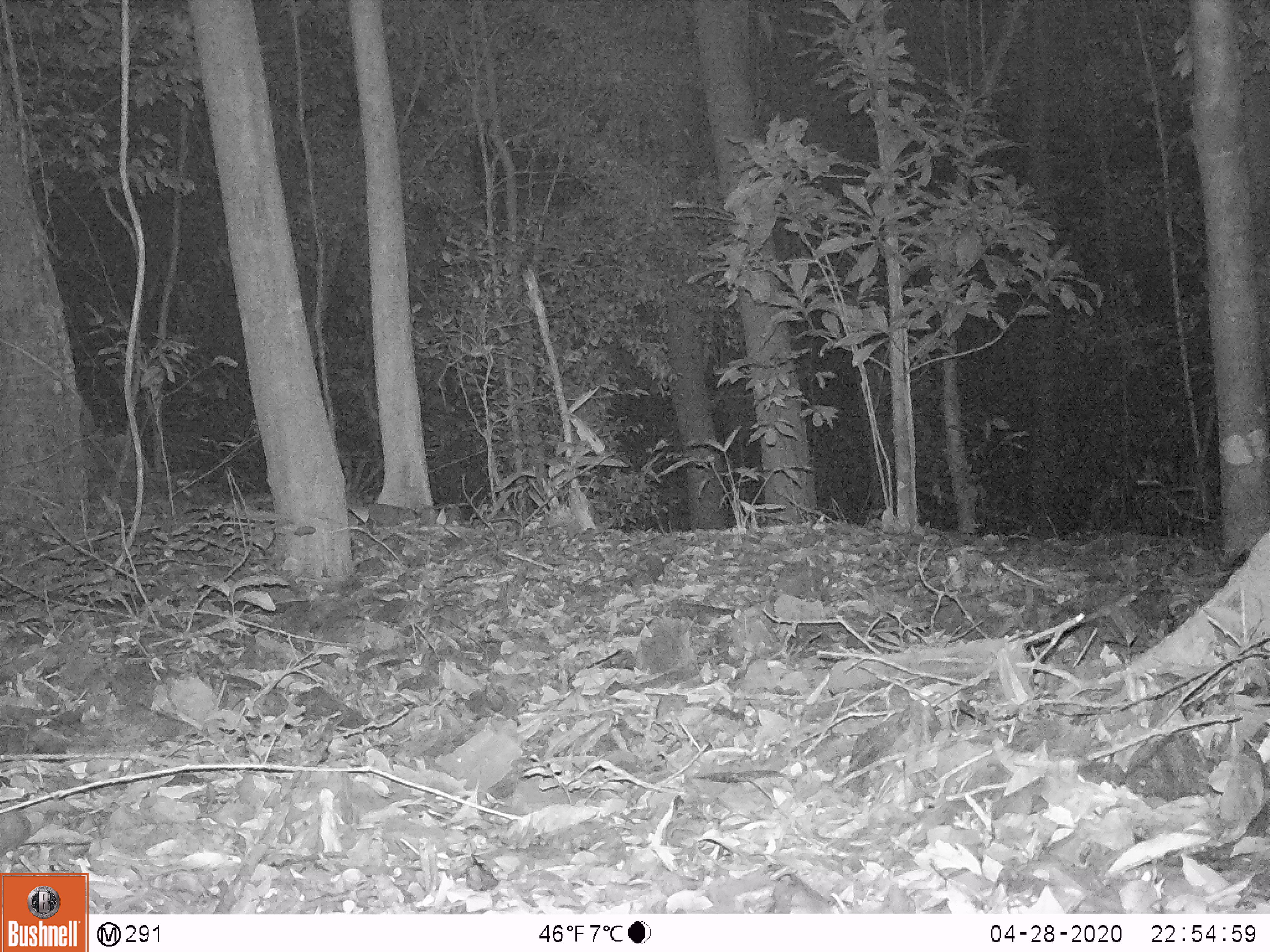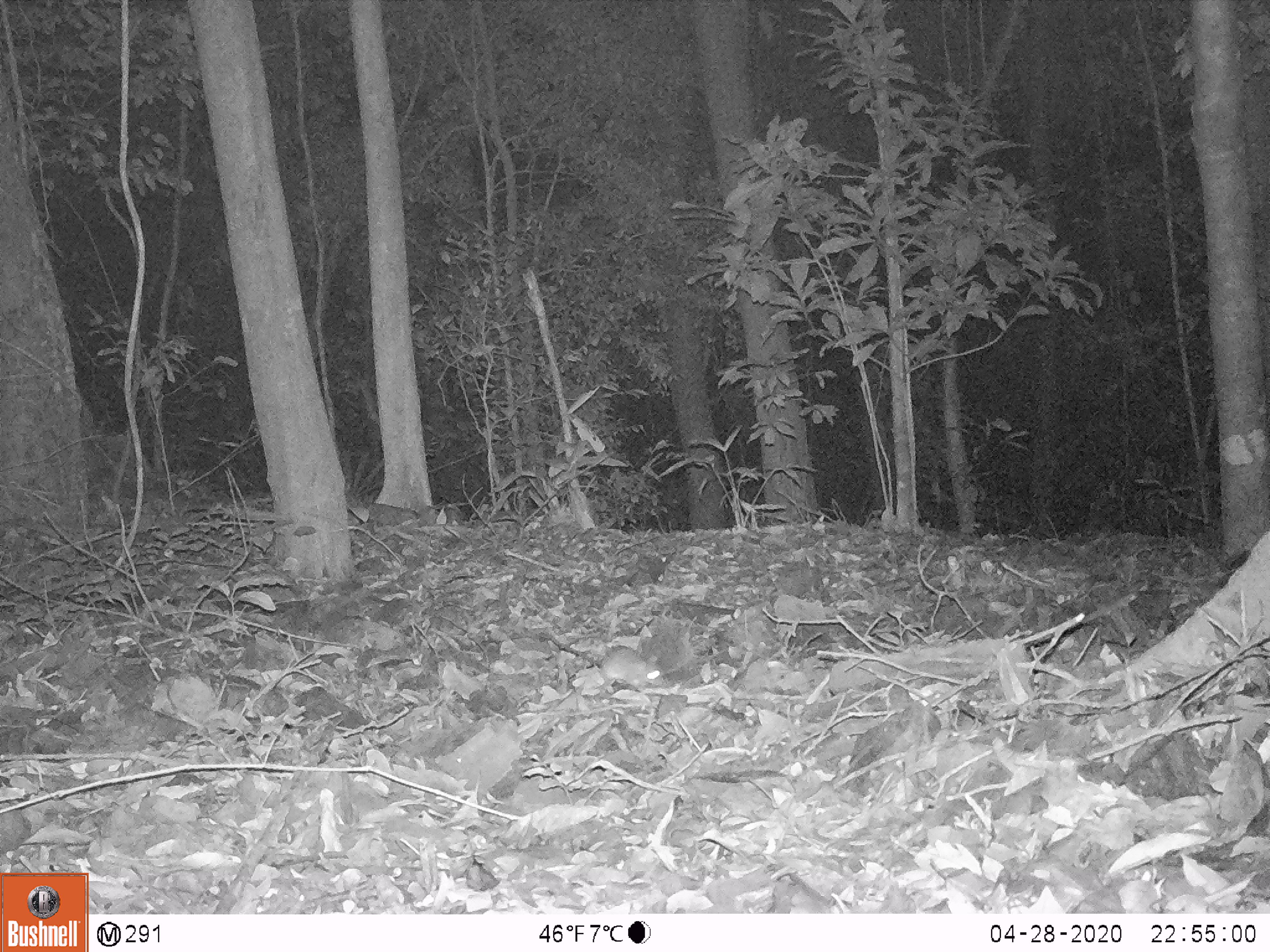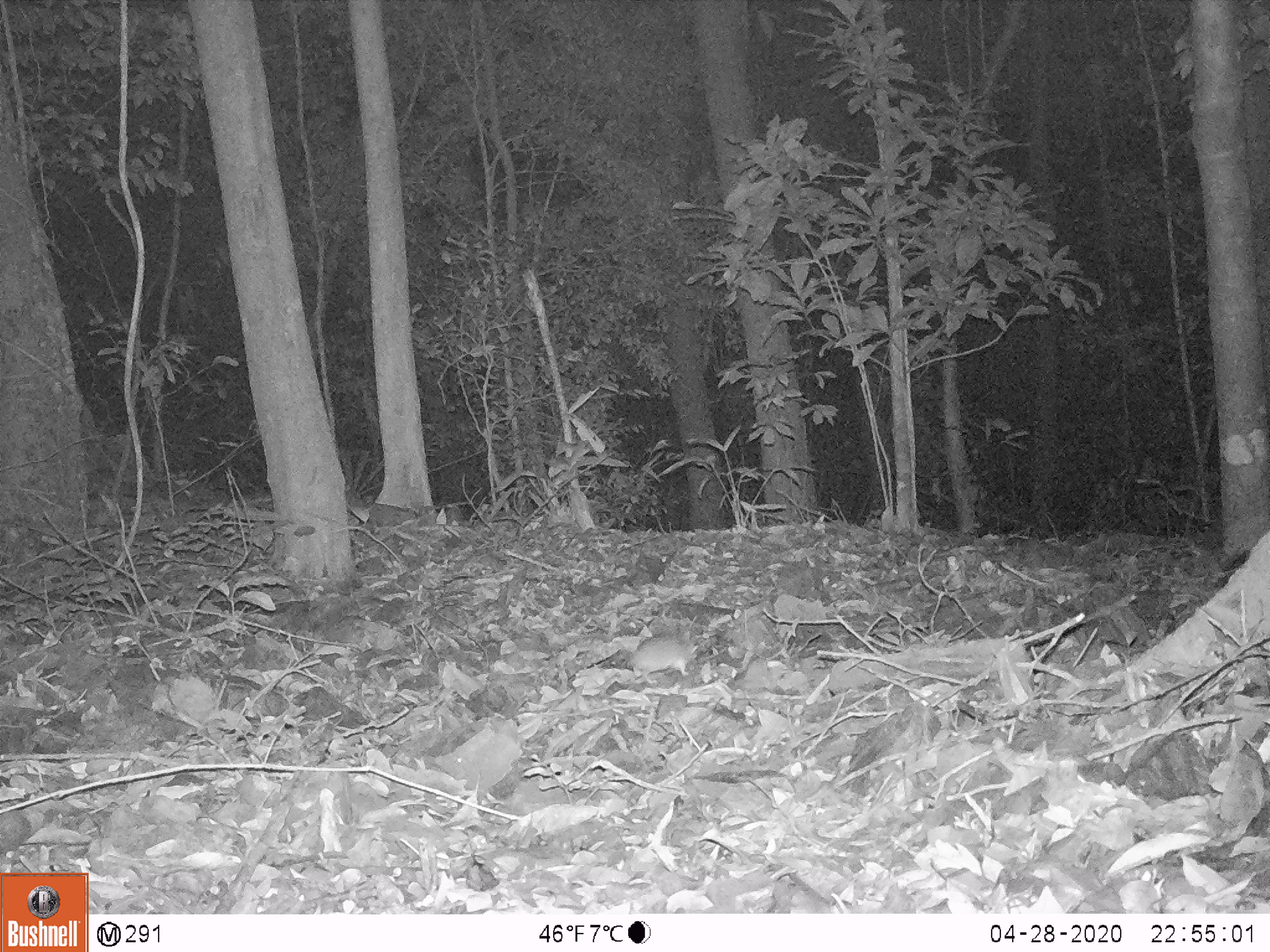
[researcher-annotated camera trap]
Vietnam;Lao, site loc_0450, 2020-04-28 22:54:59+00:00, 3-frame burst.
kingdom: Animalia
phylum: Chordata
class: Mammalia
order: Rodentia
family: Muridae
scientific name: Muridae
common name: old-world mice and rats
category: unidentified murid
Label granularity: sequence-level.